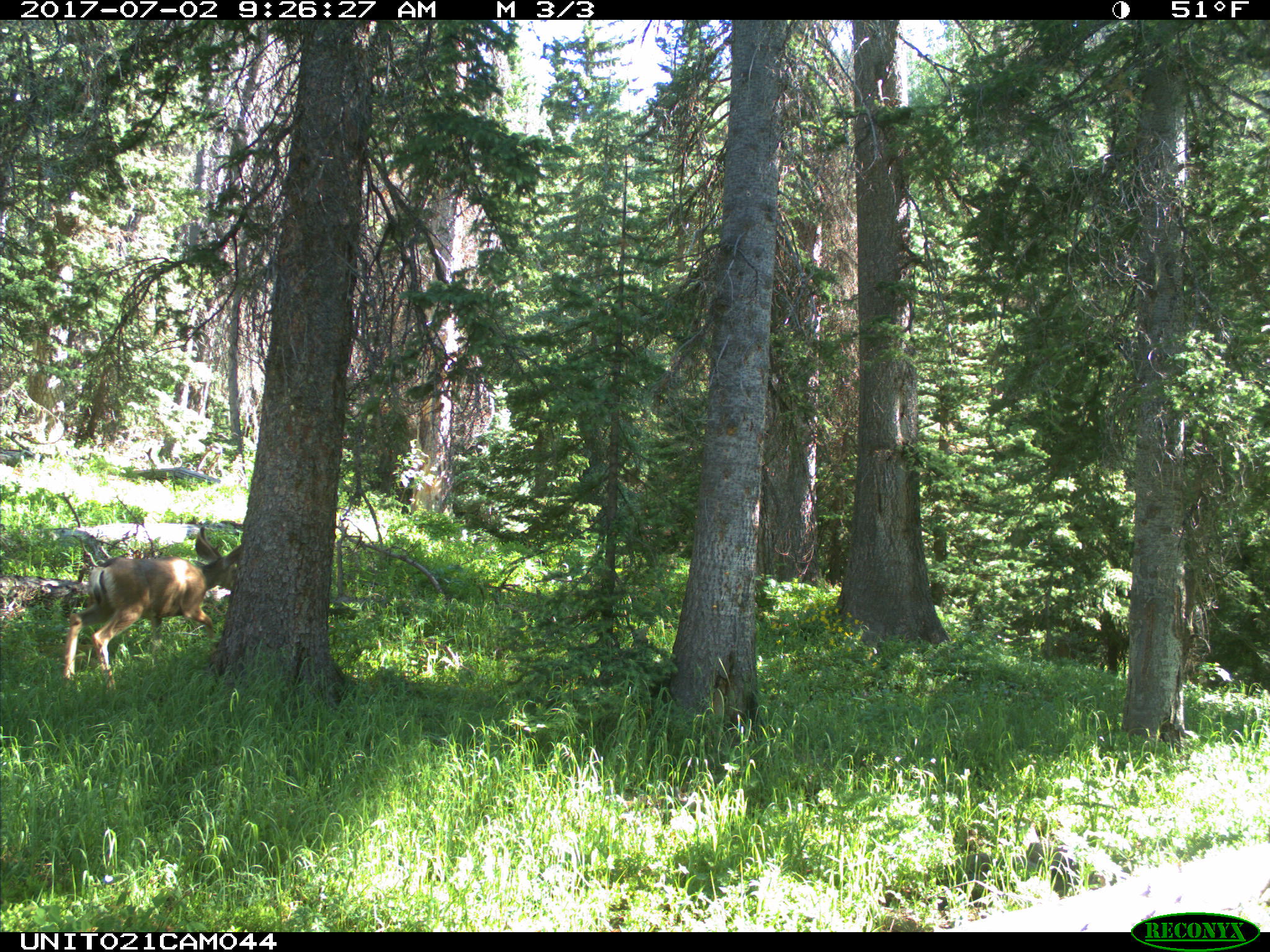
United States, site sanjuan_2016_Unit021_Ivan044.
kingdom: Animalia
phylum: Chordata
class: Mammalia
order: Artiodactyla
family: Cervidae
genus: Odocoileus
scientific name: Odocoileus hemionus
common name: mule deer